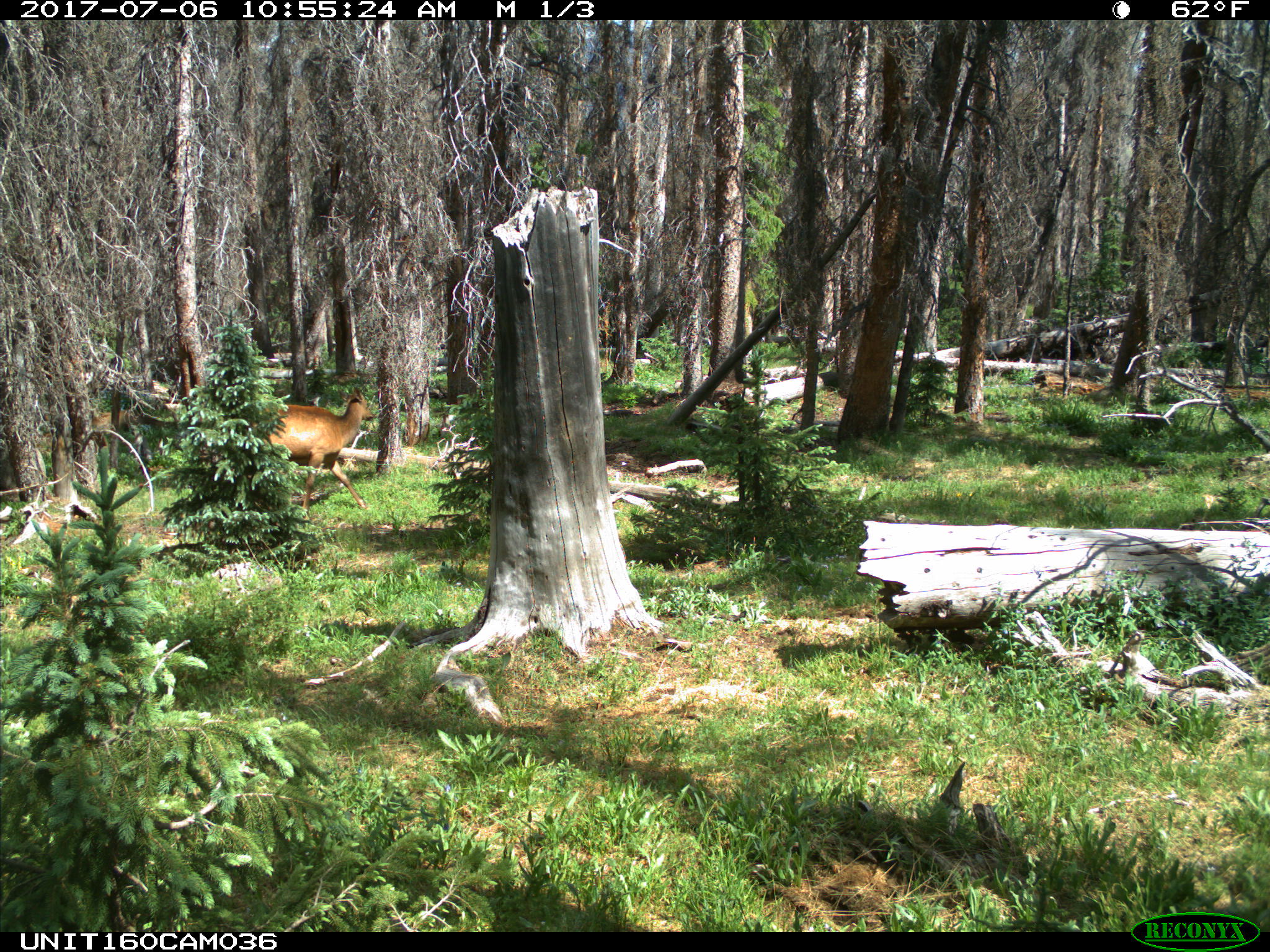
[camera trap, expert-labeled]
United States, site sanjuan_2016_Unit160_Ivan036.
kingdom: Animalia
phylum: Chordata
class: Mammalia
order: Artiodactyla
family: Cervidae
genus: Cervus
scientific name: Cervus elaphus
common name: red deer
Cervus elaphus (red deer).